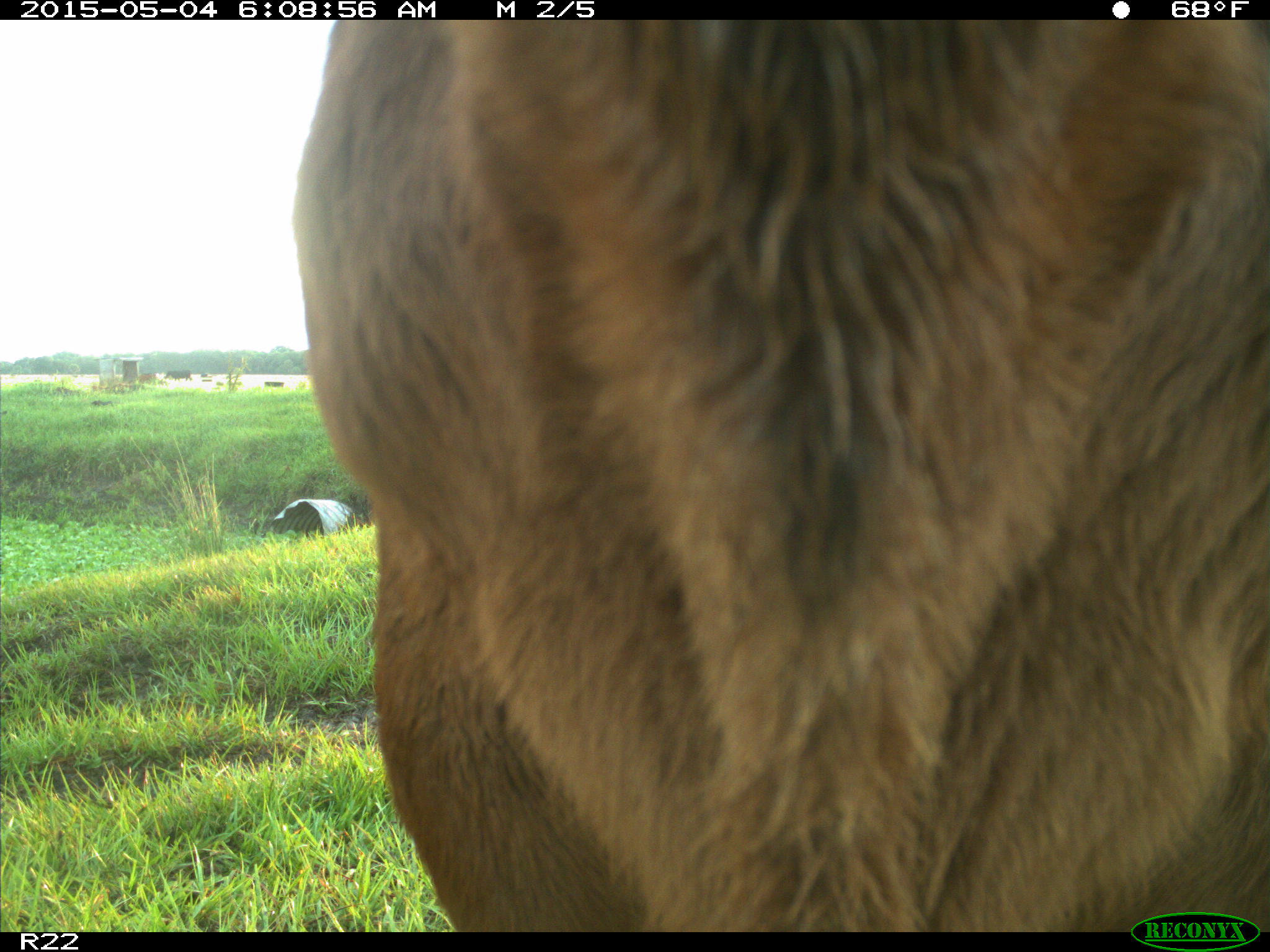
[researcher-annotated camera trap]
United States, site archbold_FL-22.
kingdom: Animalia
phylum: Chordata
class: Mammalia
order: Artiodactyla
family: Bovidae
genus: Bos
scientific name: Bos taurus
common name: domestic cow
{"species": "Bos taurus (domestic cow)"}